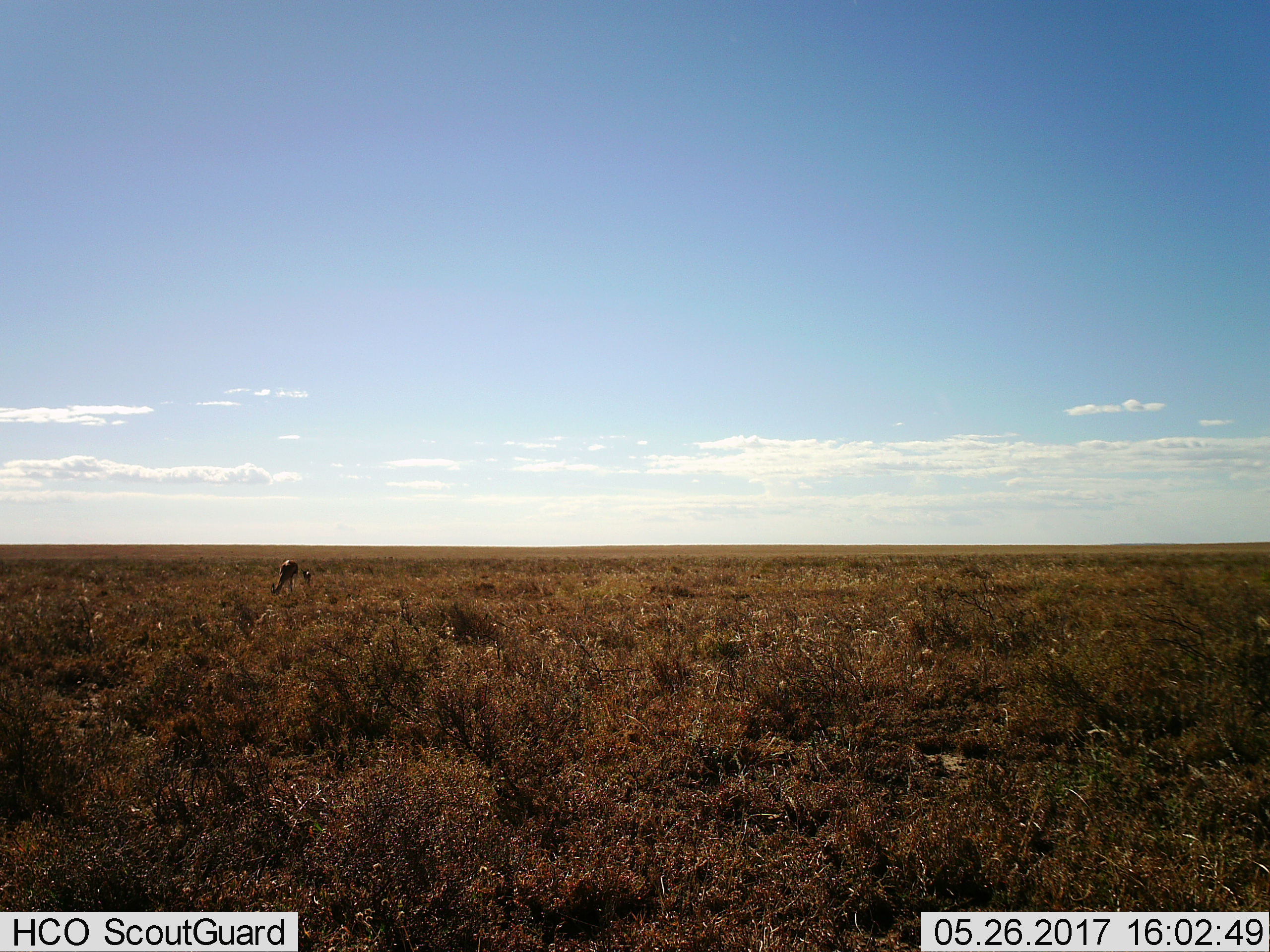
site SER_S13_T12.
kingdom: Animalia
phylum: Chordata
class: Mammalia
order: Artiodactyla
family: Bovidae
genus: Eudorcas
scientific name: Eudorcas thomsonii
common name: thomson's gazelle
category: gazellethomsons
Gazellethomsons (thomson's gazelle) (Eudorcas thomsonii), count 2. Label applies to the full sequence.